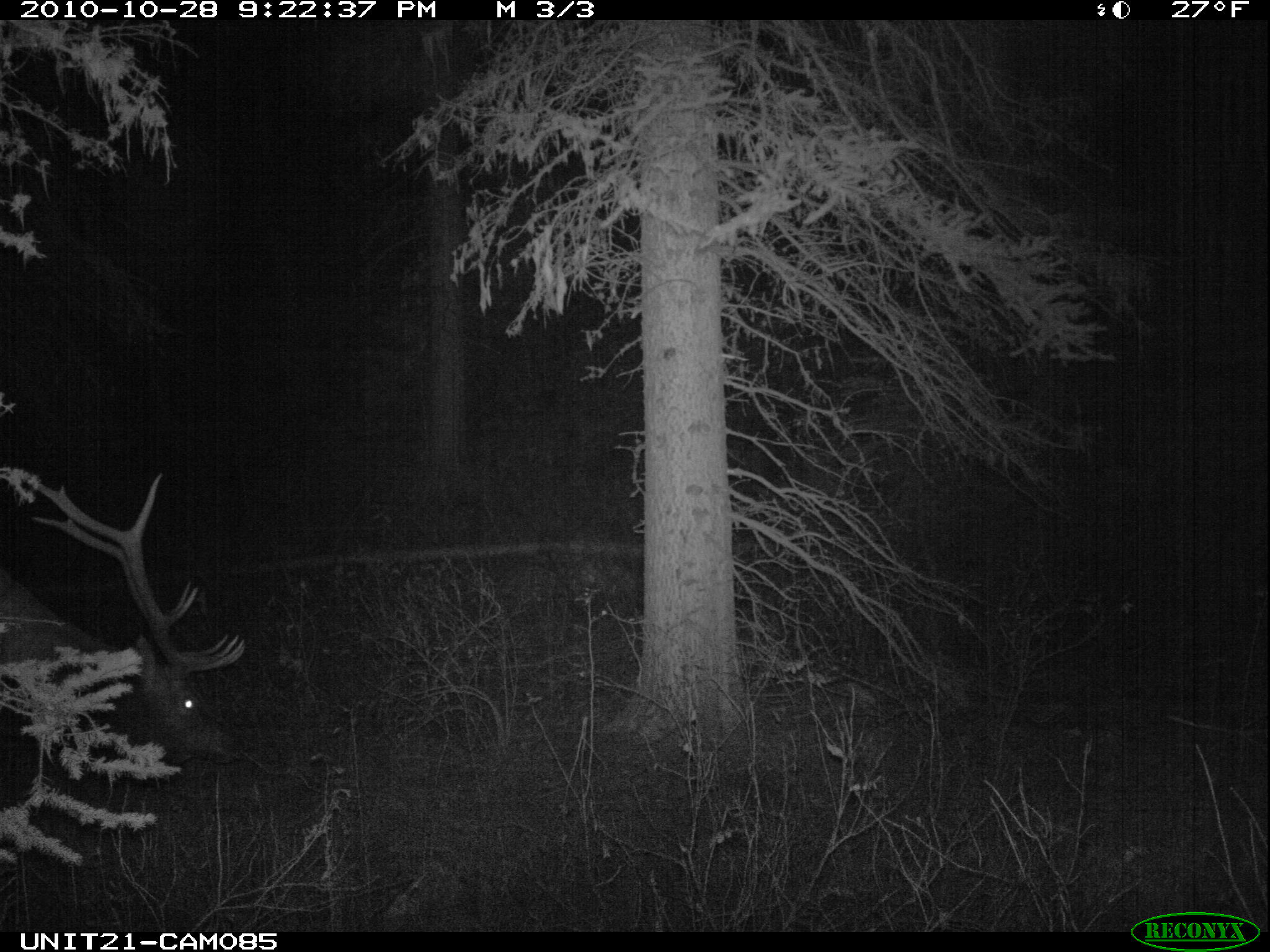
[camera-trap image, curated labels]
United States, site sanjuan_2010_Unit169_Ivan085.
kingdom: Animalia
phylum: Chordata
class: Mammalia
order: Artiodactyla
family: Cervidae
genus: Cervus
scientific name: Cervus elaphus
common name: red deer